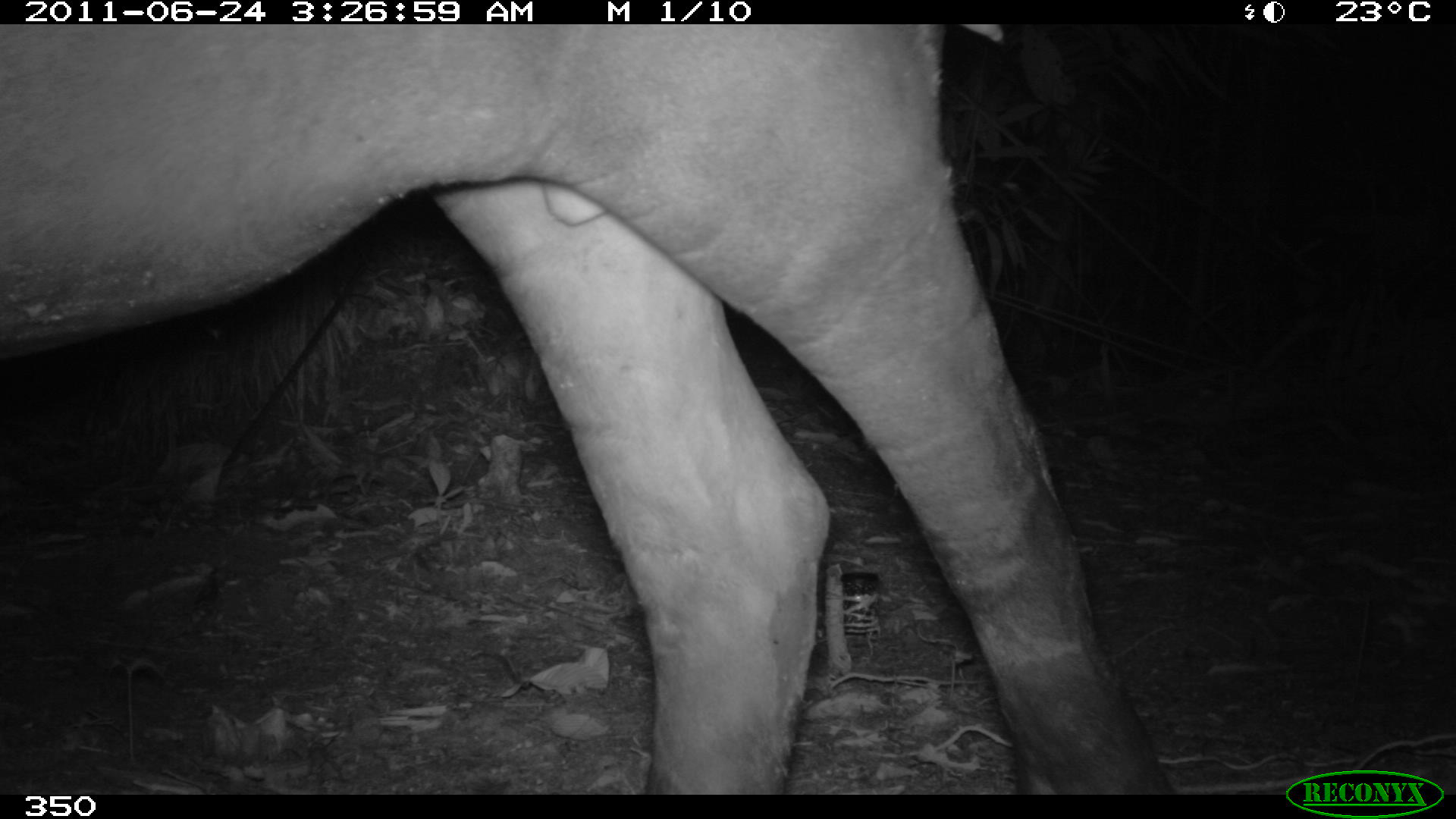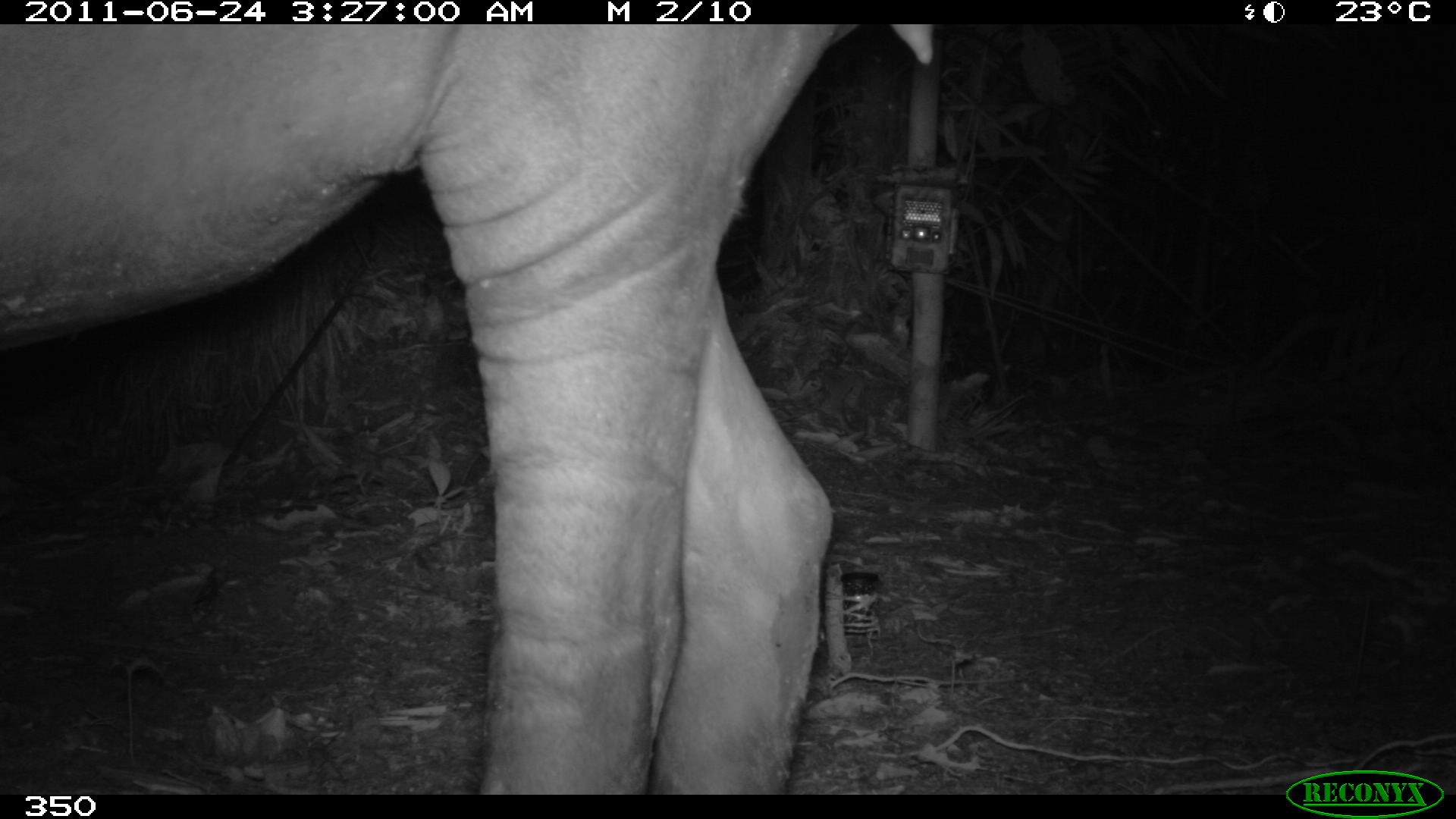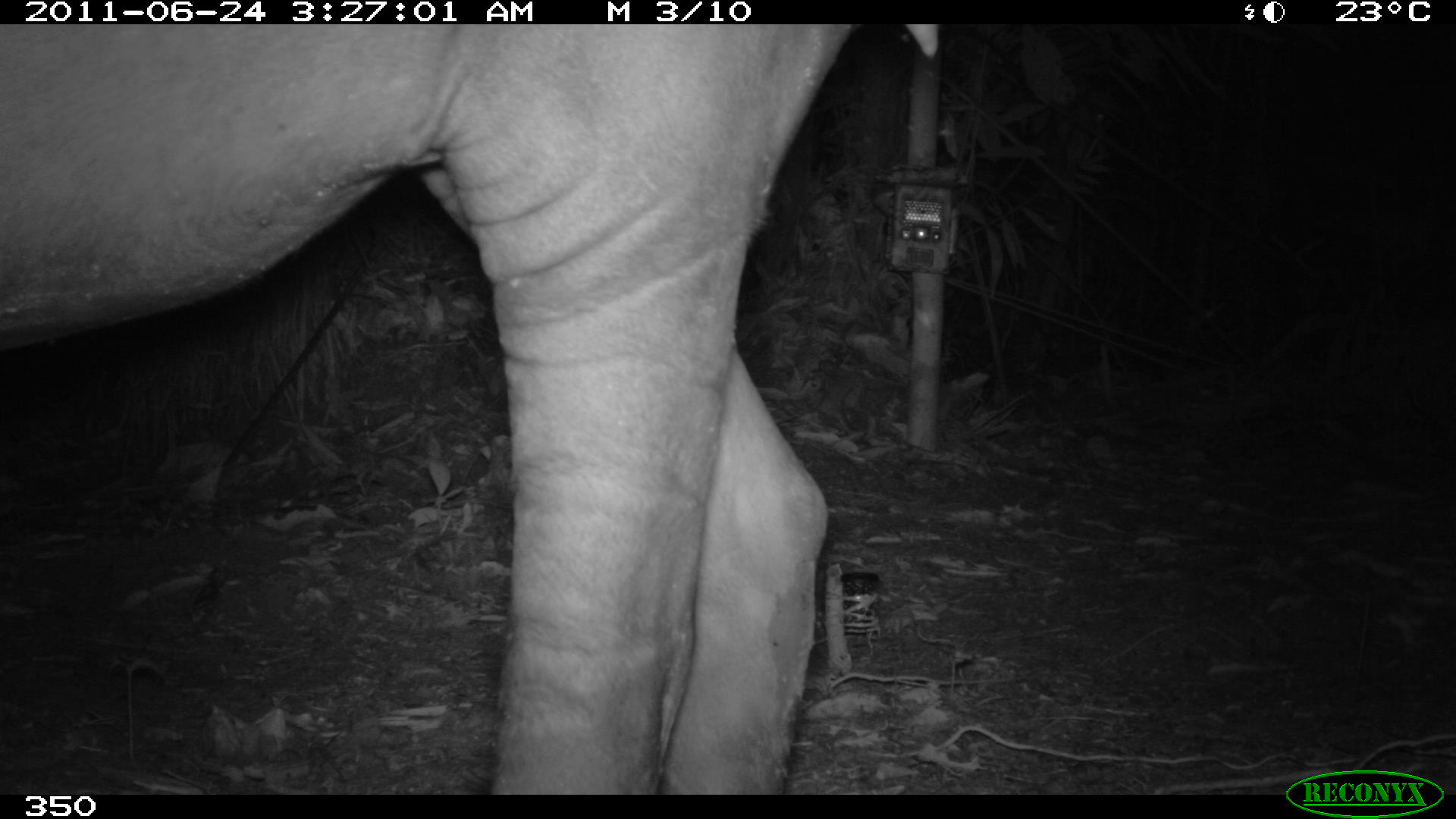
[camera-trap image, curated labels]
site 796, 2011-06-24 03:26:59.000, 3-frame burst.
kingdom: Animalia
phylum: Chordata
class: Mammalia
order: Perissodactyla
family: Tapiridae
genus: Tapirus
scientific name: Tapirus terrestris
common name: south american tapir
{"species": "Tapirus terrestris (south american tapir)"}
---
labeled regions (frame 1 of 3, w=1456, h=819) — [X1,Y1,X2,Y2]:
tapirus terrestris: [0,24,1174,794]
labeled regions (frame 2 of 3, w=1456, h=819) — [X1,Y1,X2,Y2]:
tapirus terrestris: [0,24,930,794]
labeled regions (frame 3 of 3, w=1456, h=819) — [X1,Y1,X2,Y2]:
tapirus terrestris: [0,24,936,794]